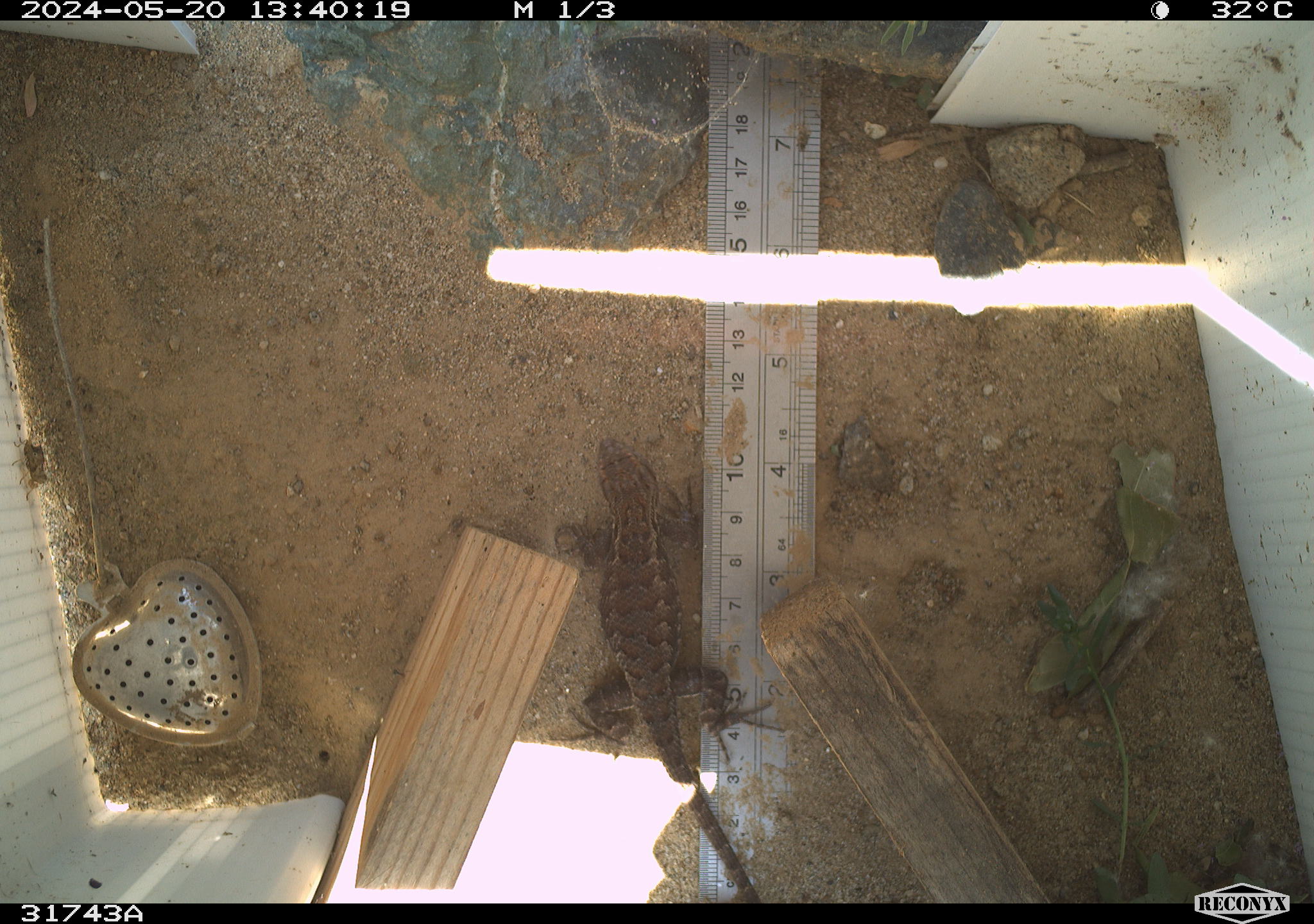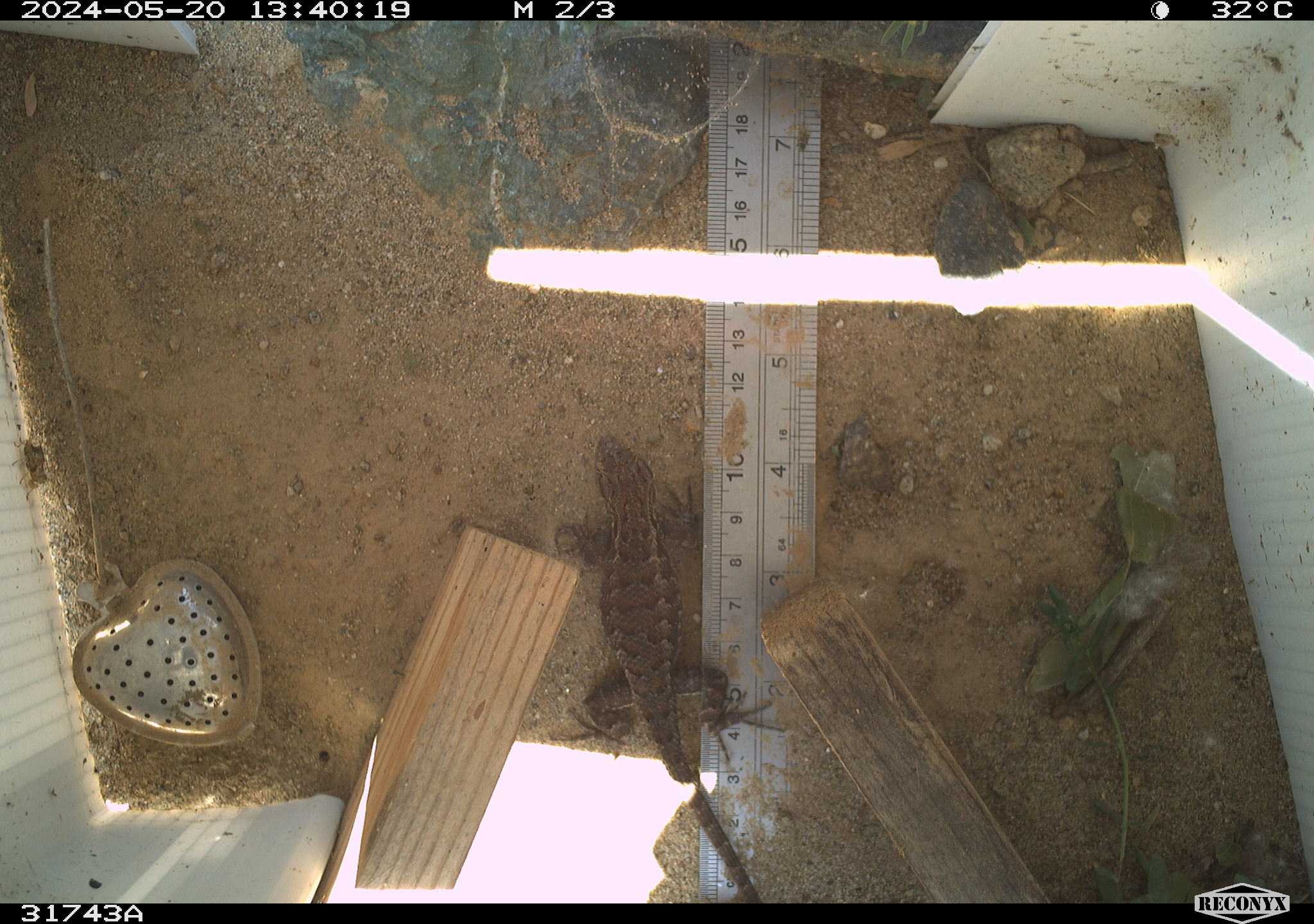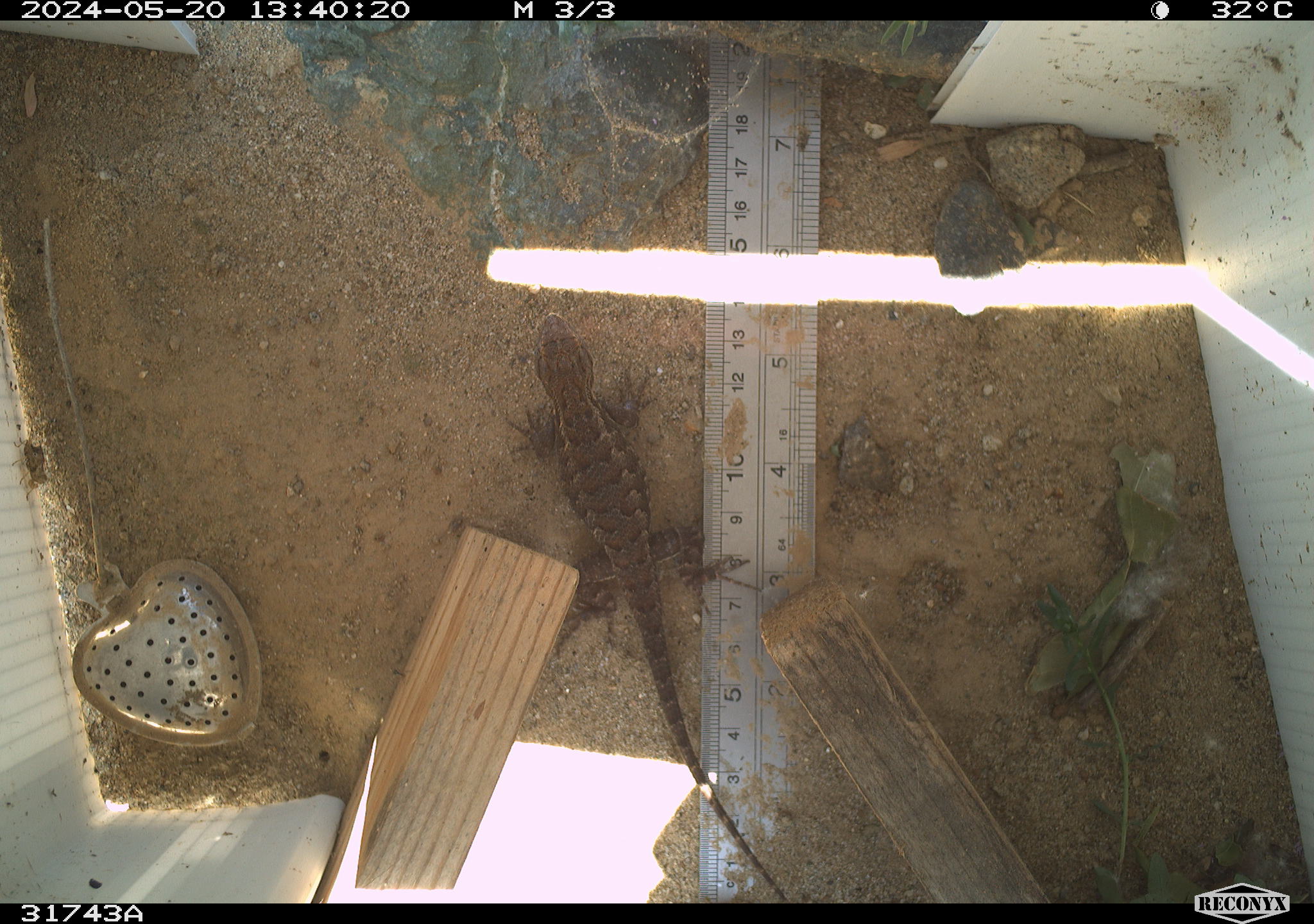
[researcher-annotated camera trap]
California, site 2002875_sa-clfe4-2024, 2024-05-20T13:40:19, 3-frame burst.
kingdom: Animalia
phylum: Chordata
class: Reptilia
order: Squamata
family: Phrynosomatidae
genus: Sceloporus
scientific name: Sceloporus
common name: spiny lizards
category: sceloporus species